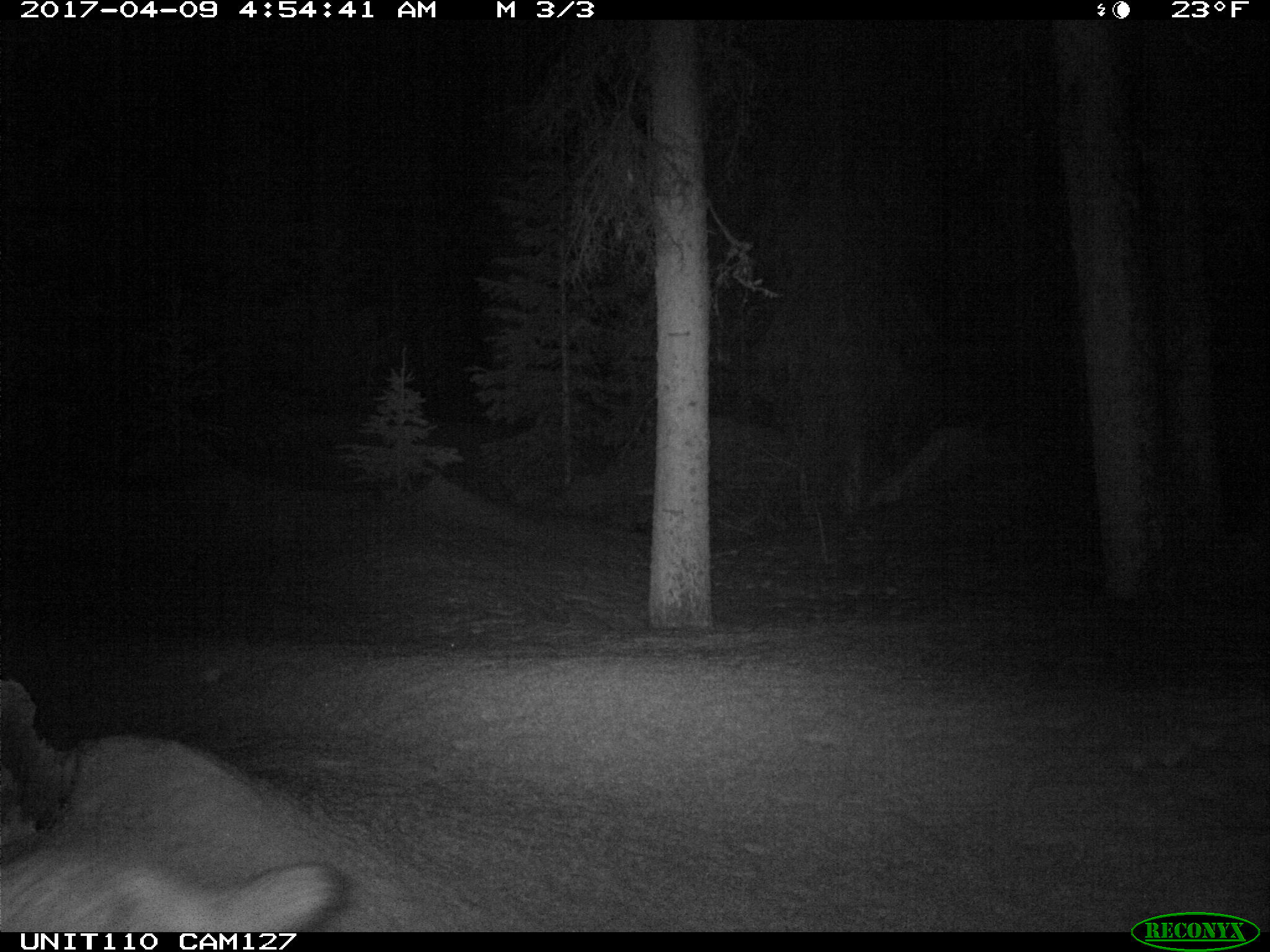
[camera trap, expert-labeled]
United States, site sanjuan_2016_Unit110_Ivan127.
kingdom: Animalia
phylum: Chordata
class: Mammalia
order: Carnivora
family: Canidae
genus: Canis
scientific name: Canis latrans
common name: coyote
Canis latrans (coyote).